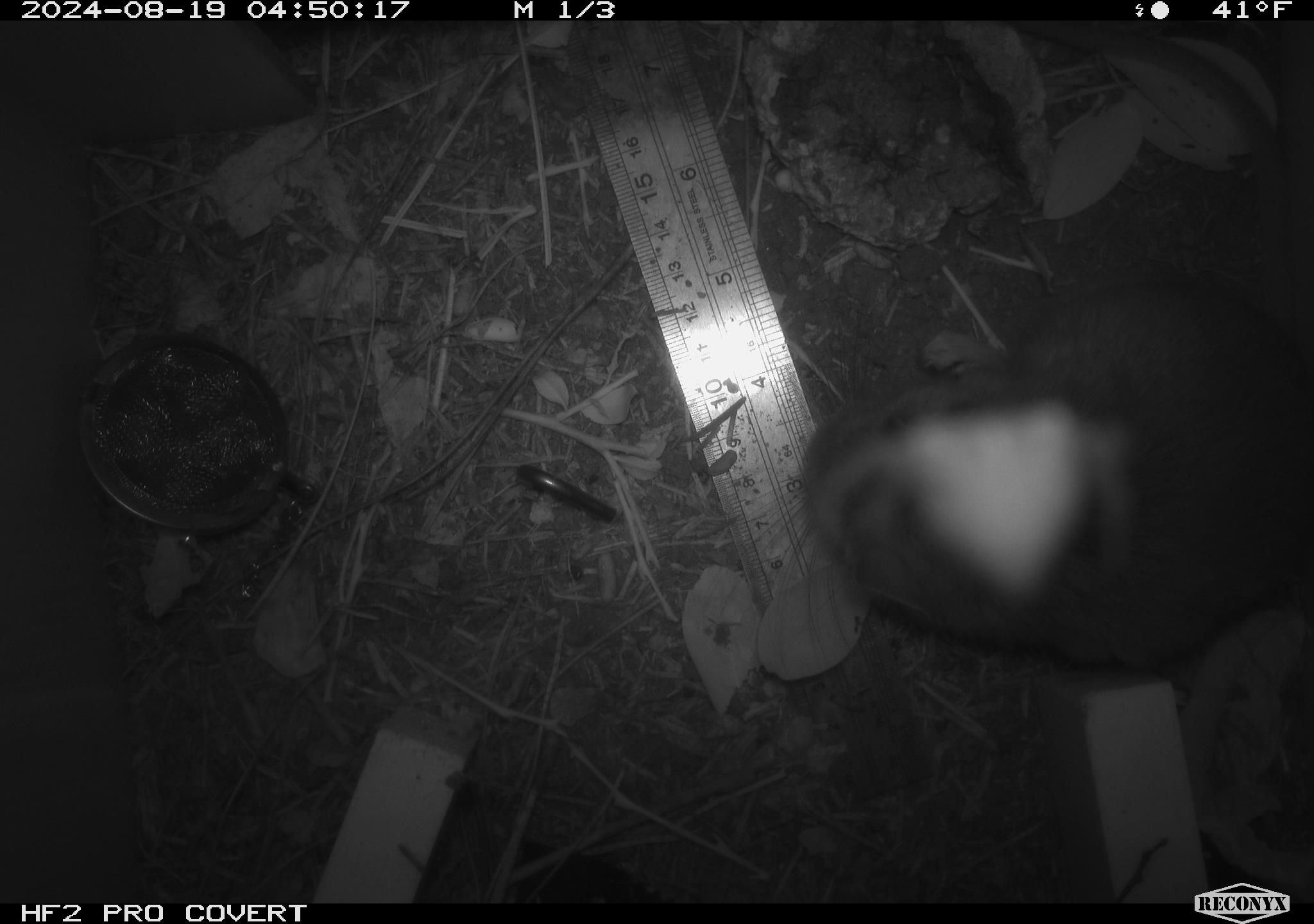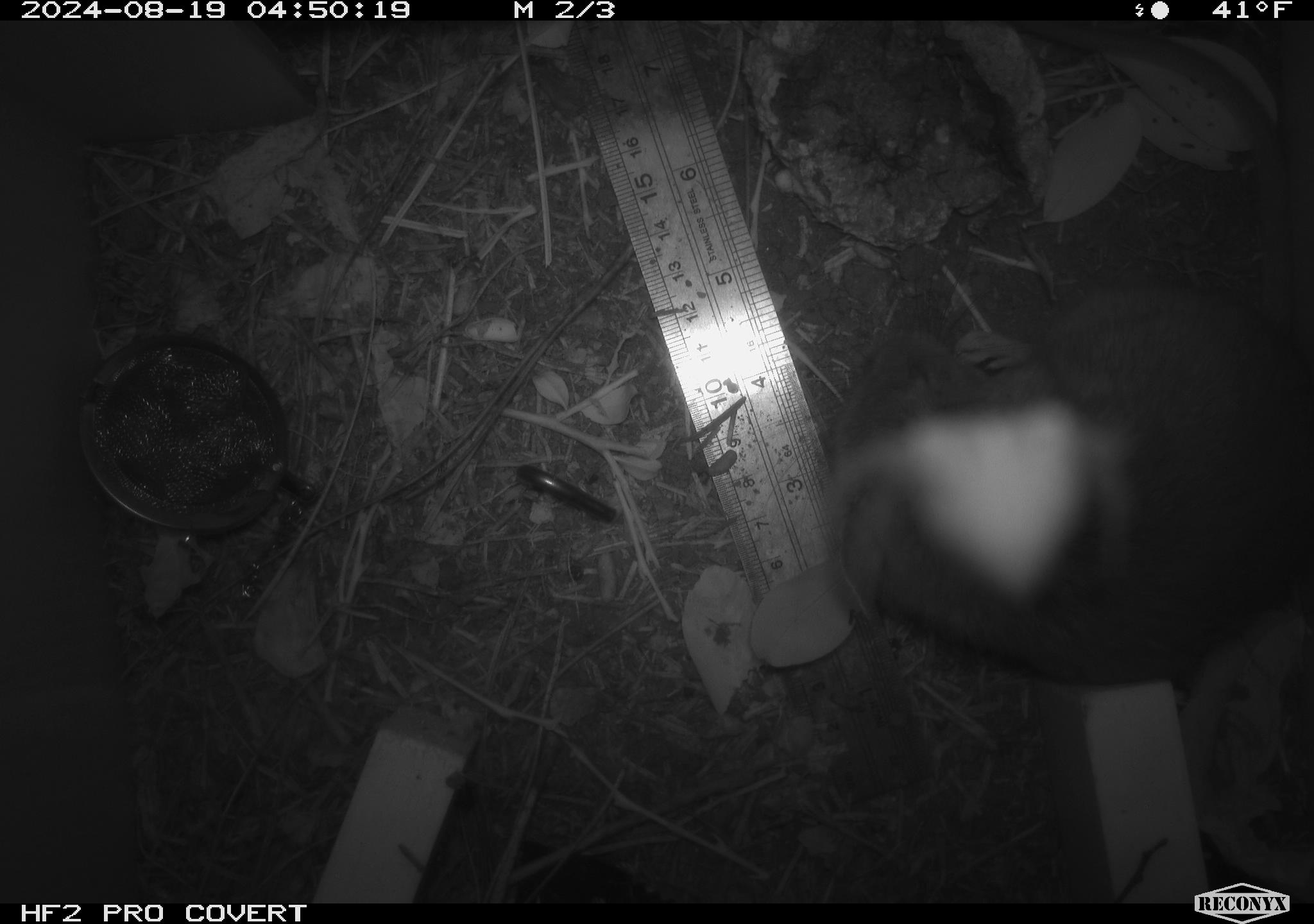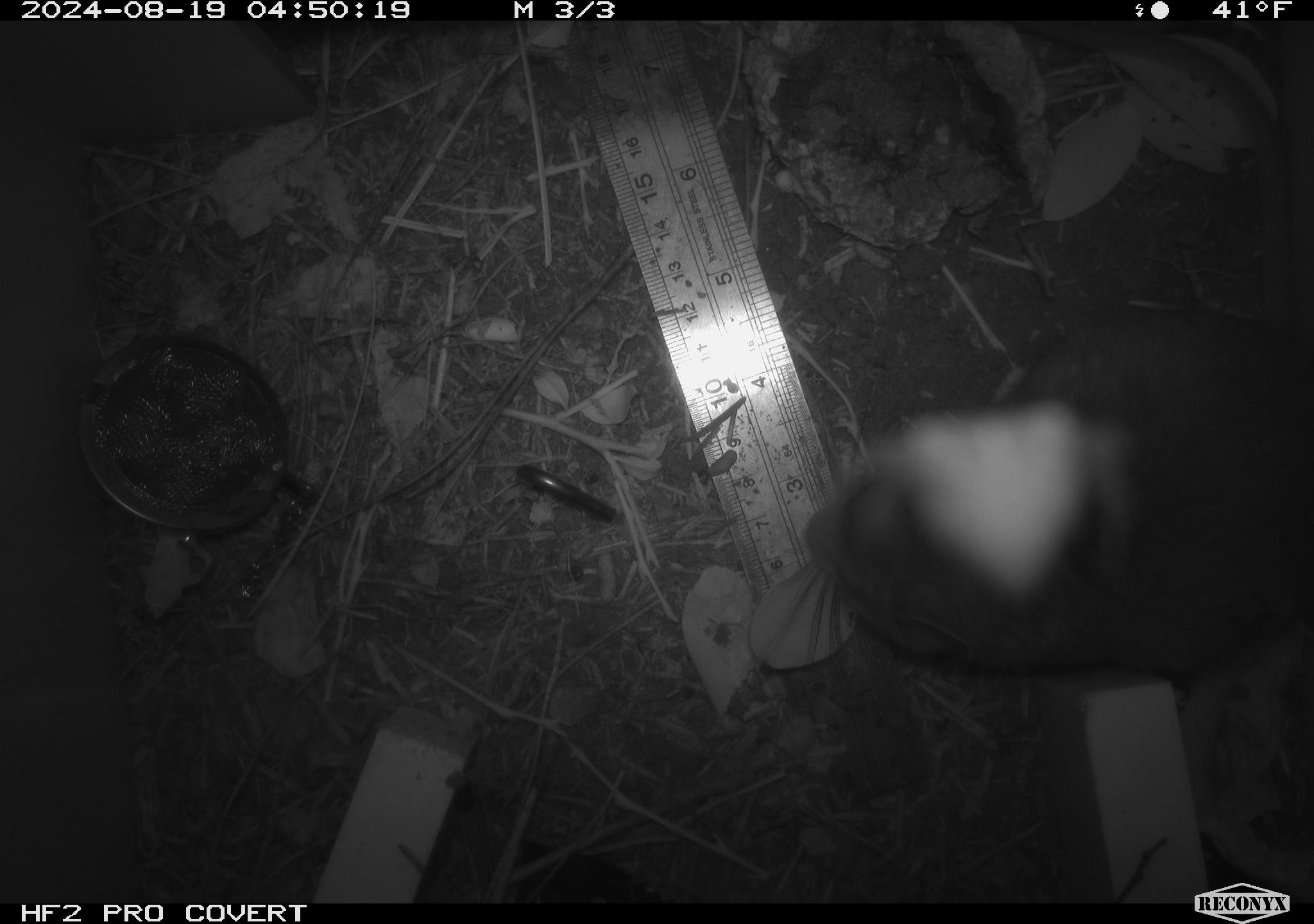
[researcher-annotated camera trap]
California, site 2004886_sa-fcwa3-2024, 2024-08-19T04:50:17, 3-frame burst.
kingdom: Animalia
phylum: Chordata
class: Mammalia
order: Rodentia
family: Cricetidae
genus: Neotoma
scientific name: Neotoma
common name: pack rat or woodrat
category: neotoma species